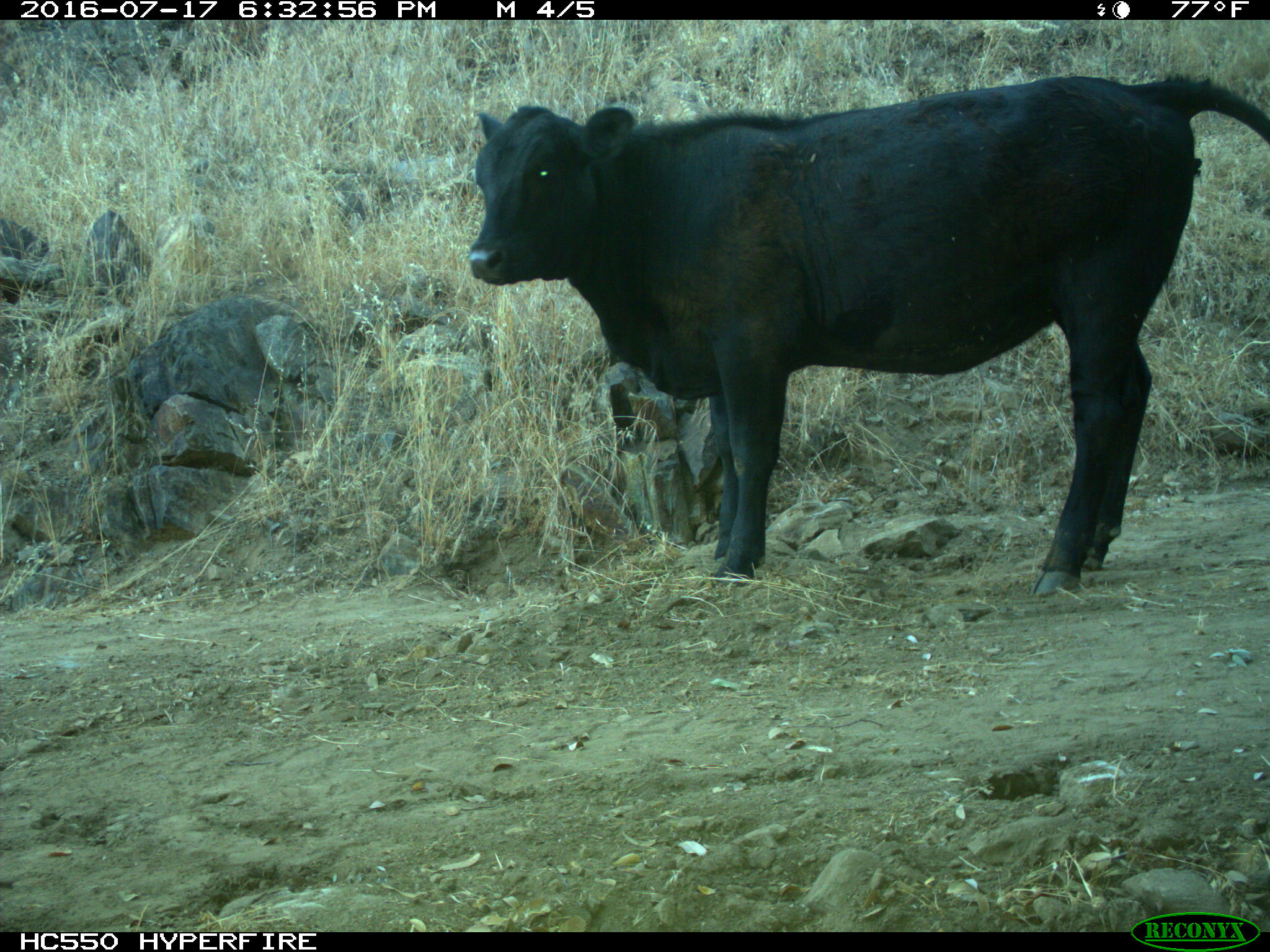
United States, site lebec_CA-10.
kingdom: Animalia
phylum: Chordata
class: Mammalia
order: Artiodactyla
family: Bovidae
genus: Bos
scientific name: Bos taurus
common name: domestic cow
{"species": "Bos taurus (domestic cow)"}